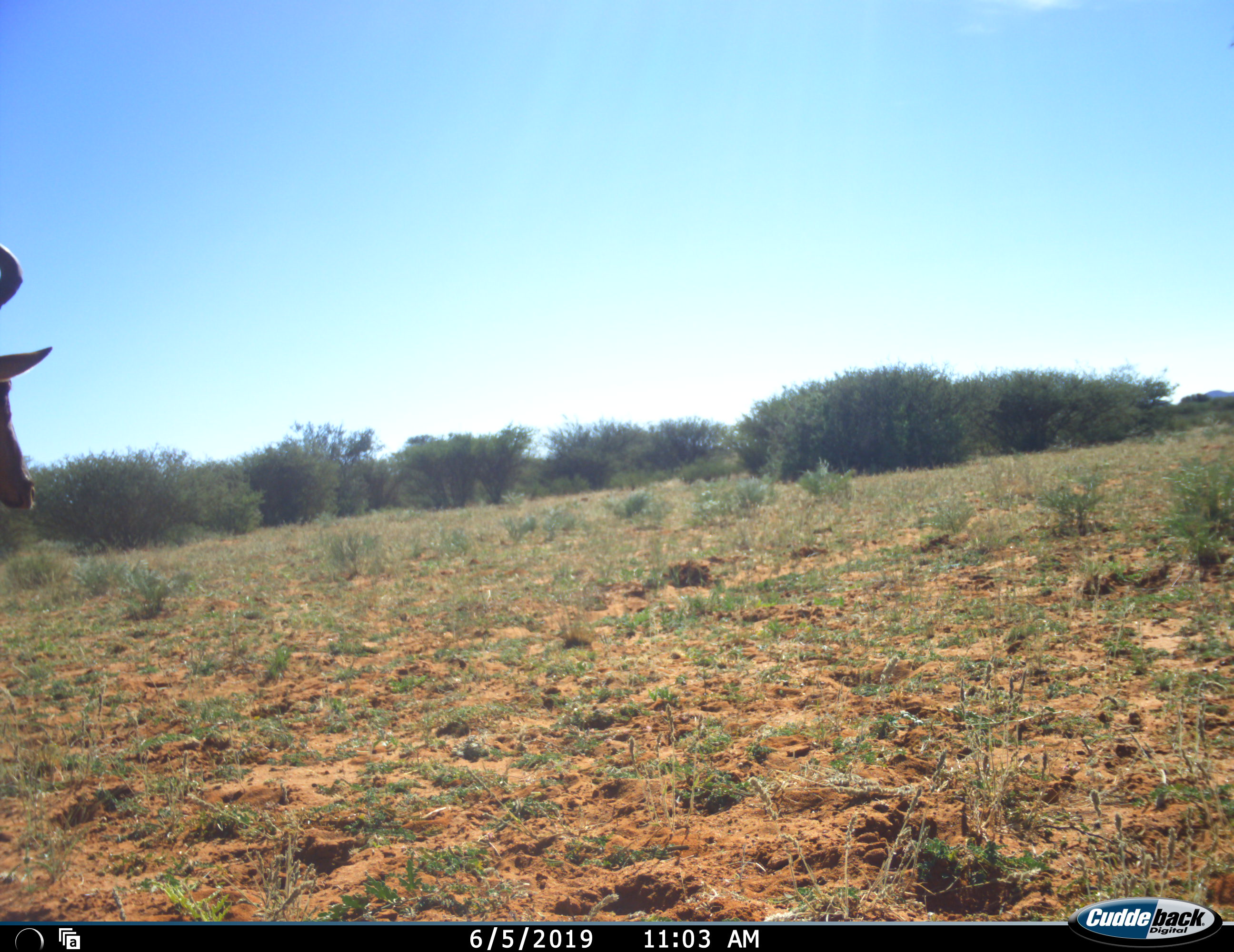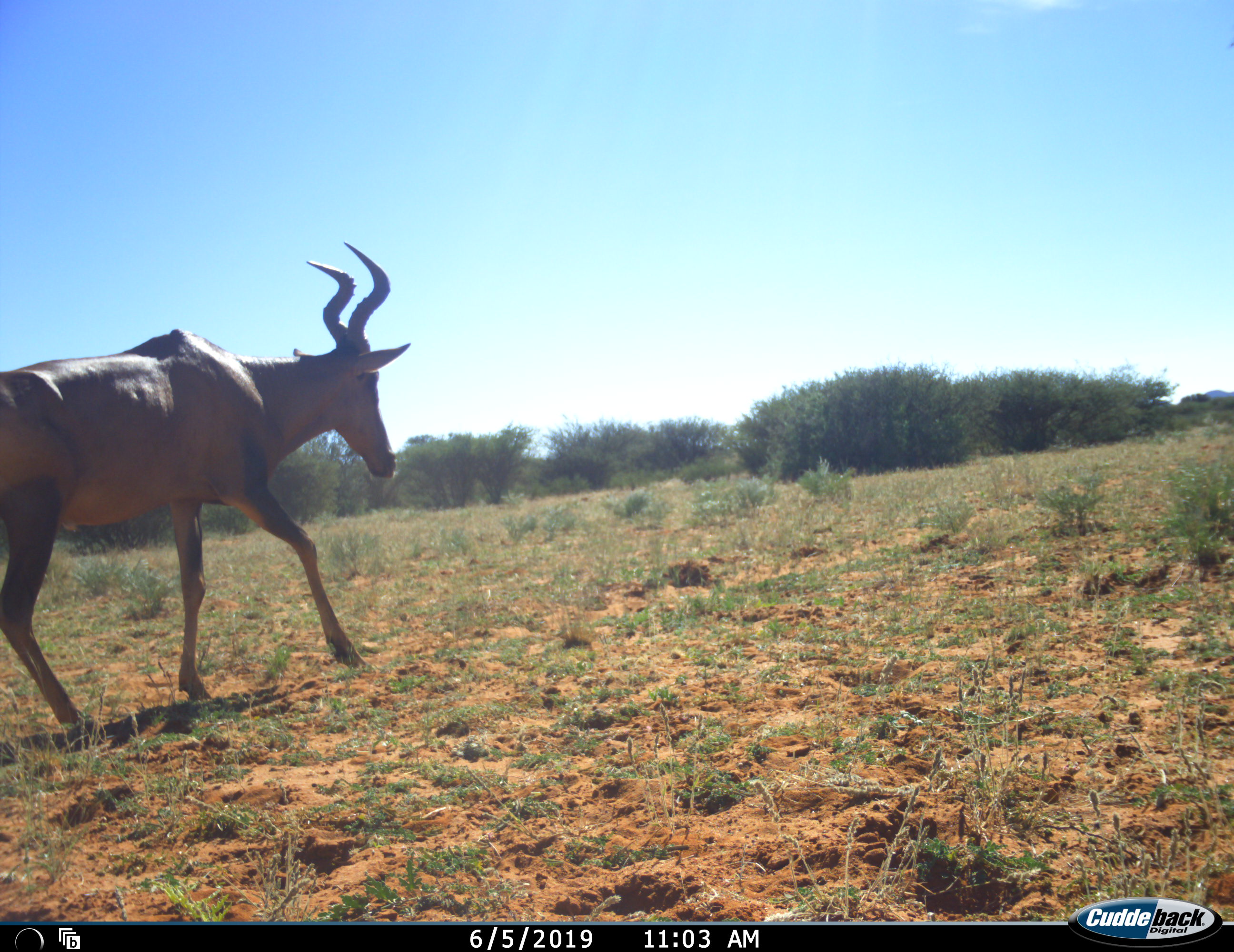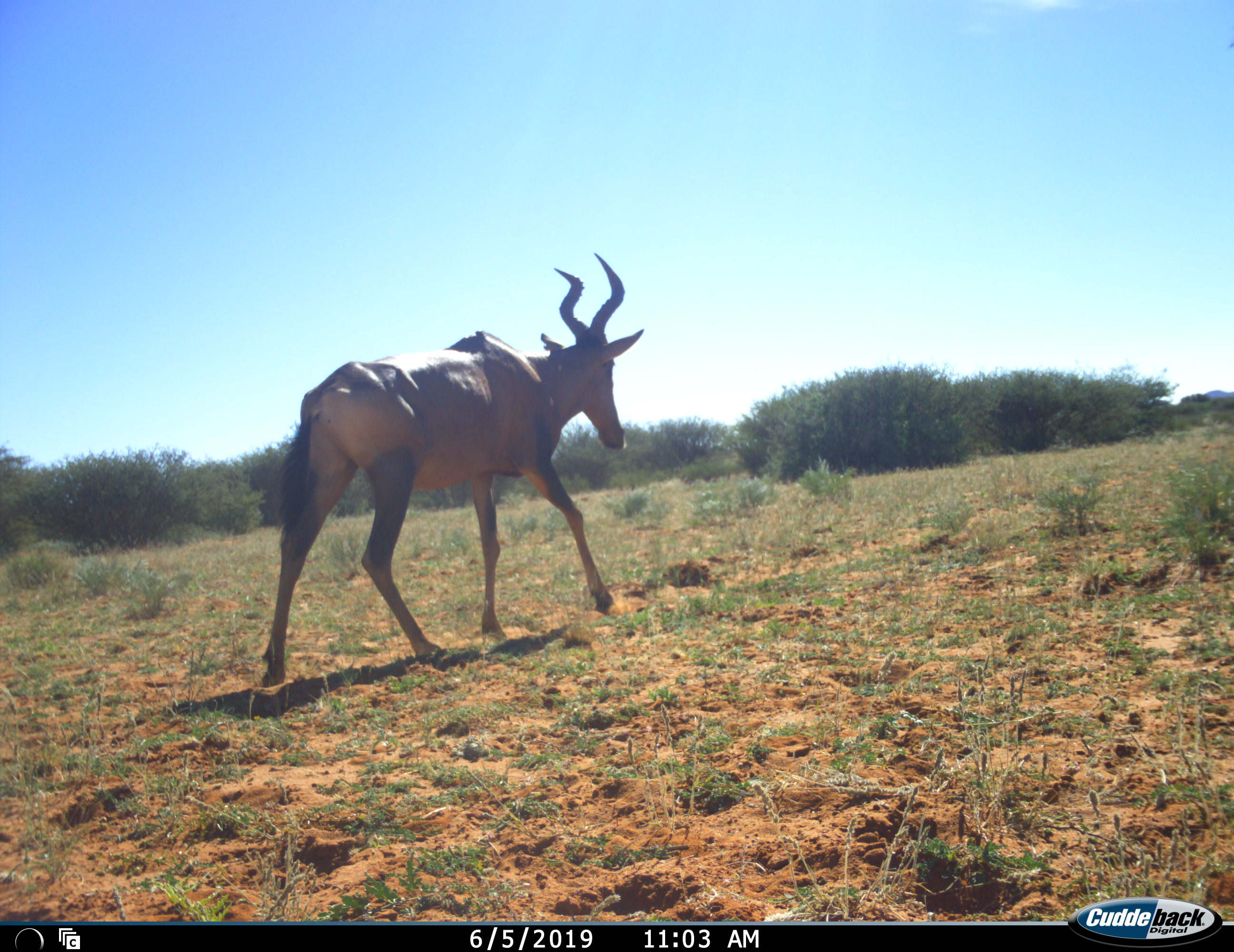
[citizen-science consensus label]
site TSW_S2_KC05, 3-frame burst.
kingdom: Animalia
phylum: Chordata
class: Mammalia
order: Artiodactyla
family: Bovidae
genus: Alcelaphus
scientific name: Alcelaphus buselaphus caama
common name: red hartebeest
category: hartebeestred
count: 1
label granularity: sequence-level